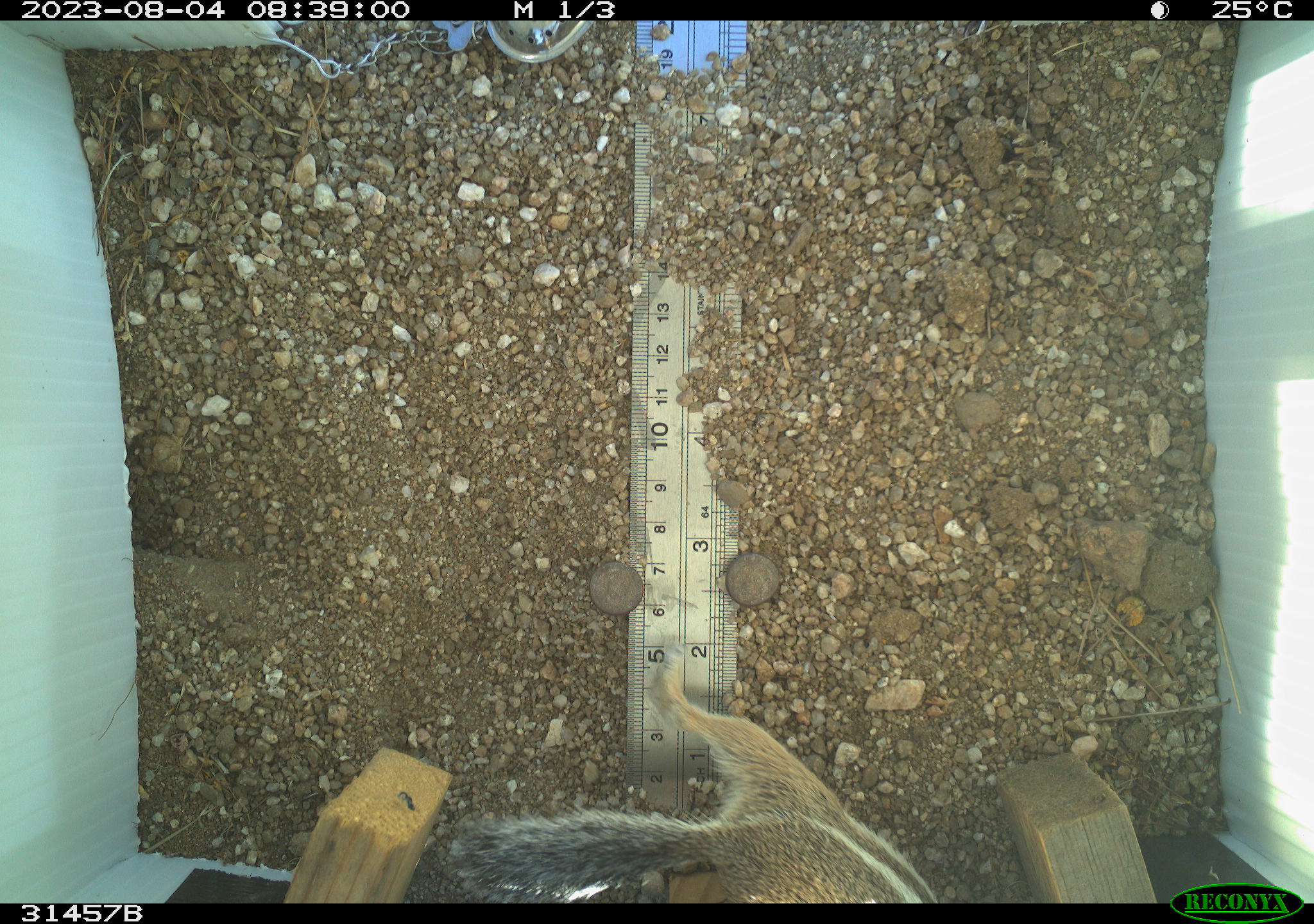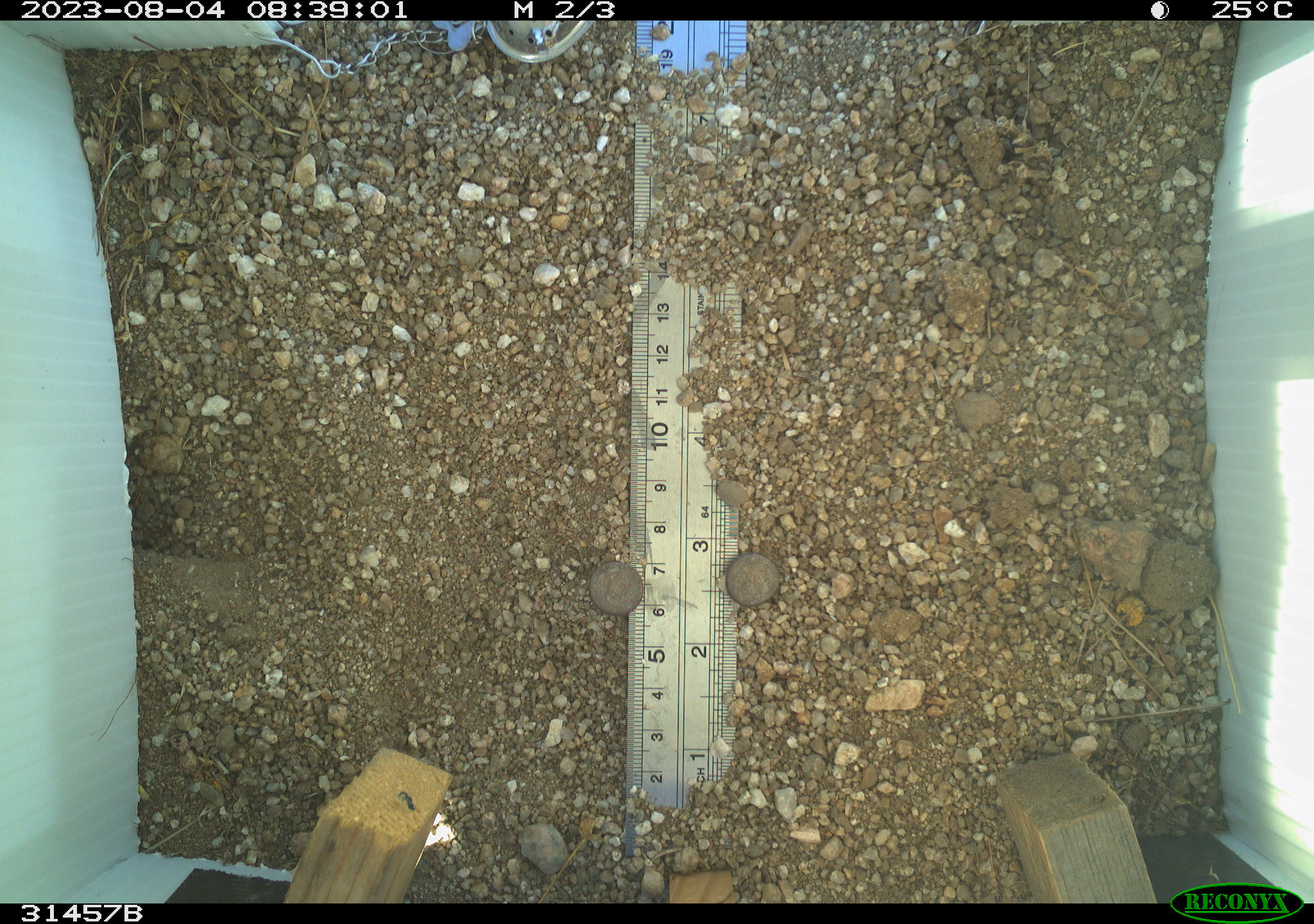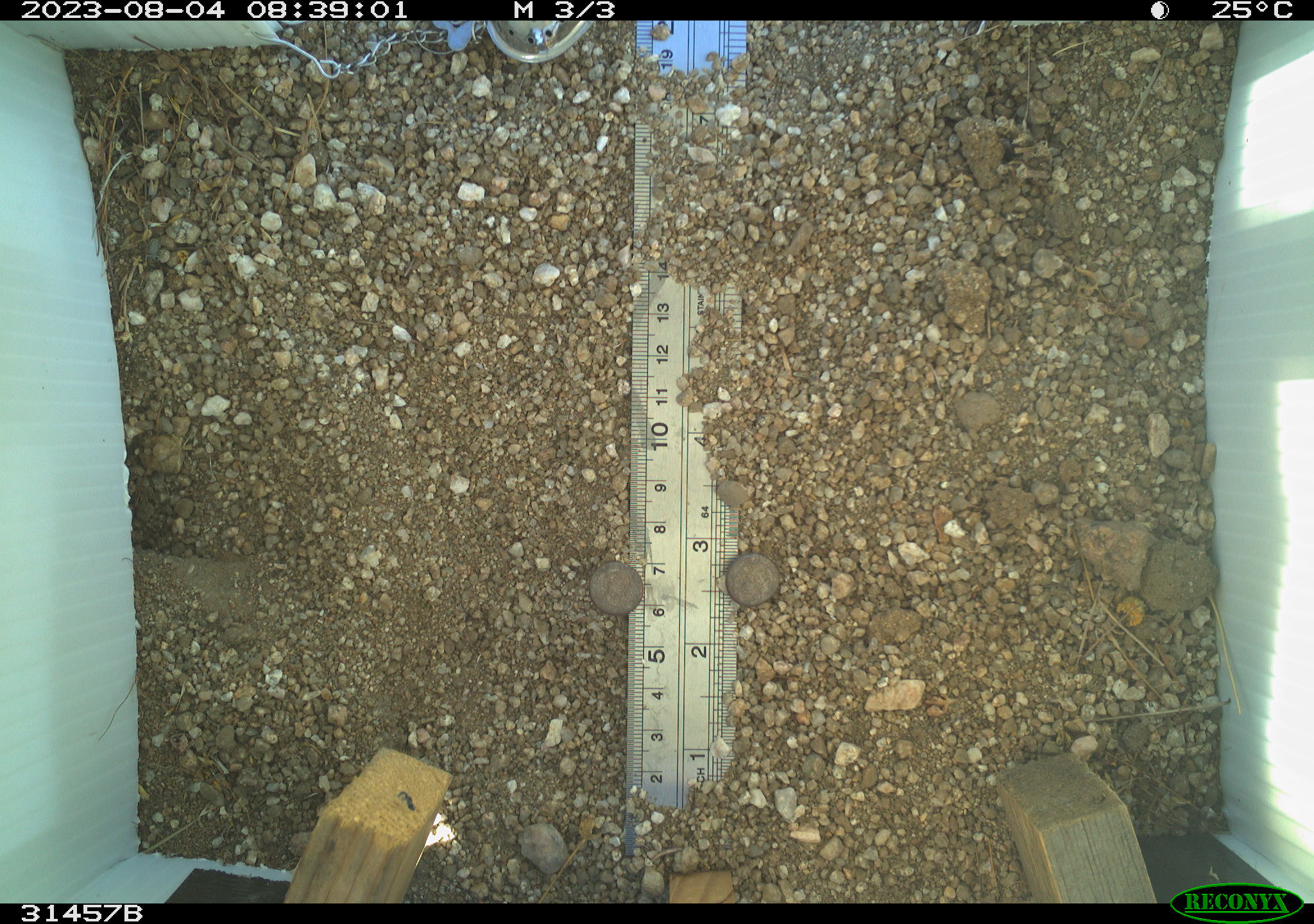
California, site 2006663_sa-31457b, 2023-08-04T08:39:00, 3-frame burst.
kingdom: Animalia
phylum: Chordata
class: Mammalia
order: Rodentia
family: Sciuridae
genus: Ammospermophilus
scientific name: Ammospermophilus leucurus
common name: white-tailed antelope squirrel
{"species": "white-tailed antelope squirrel (Ammospermophilus leucurus)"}